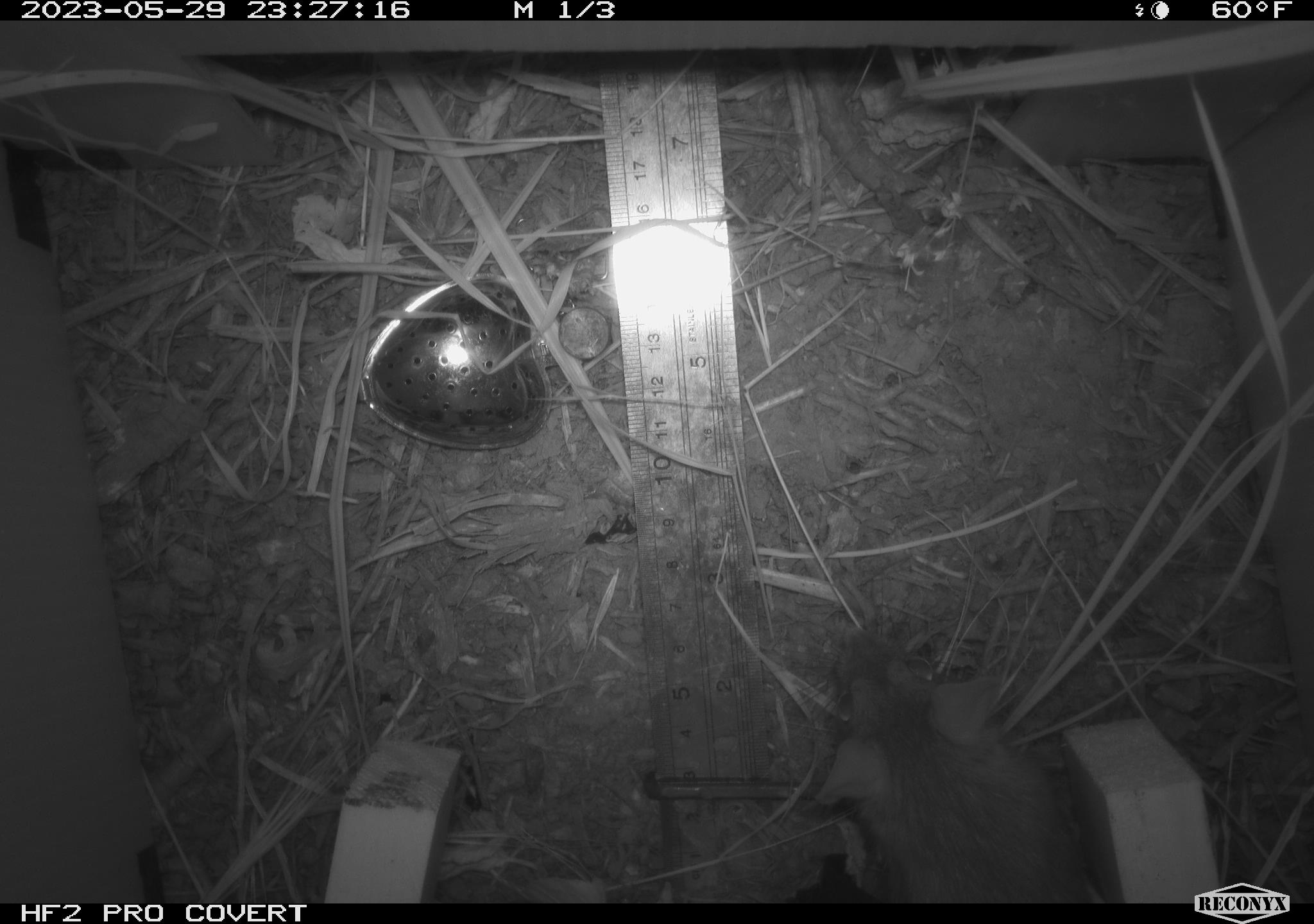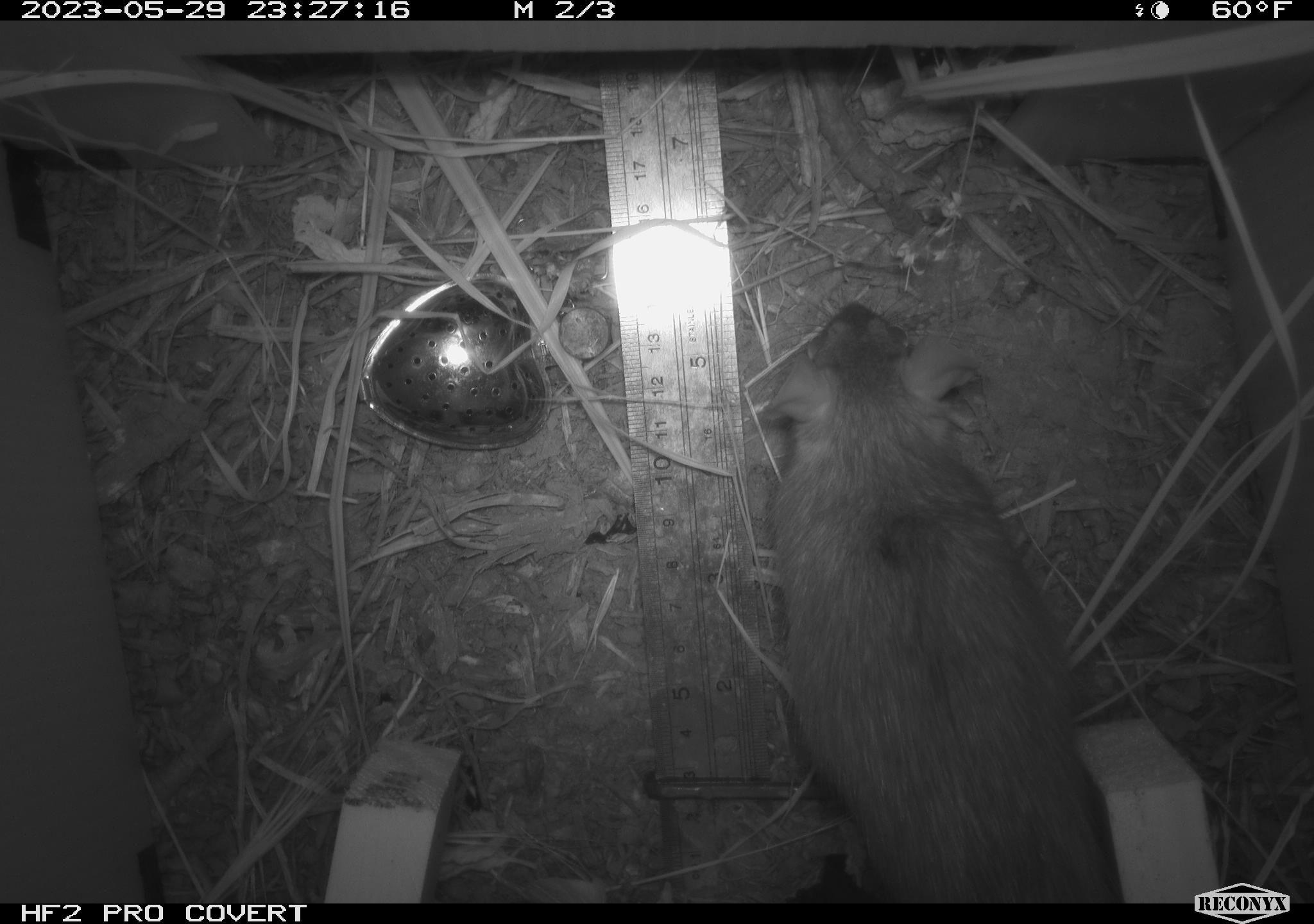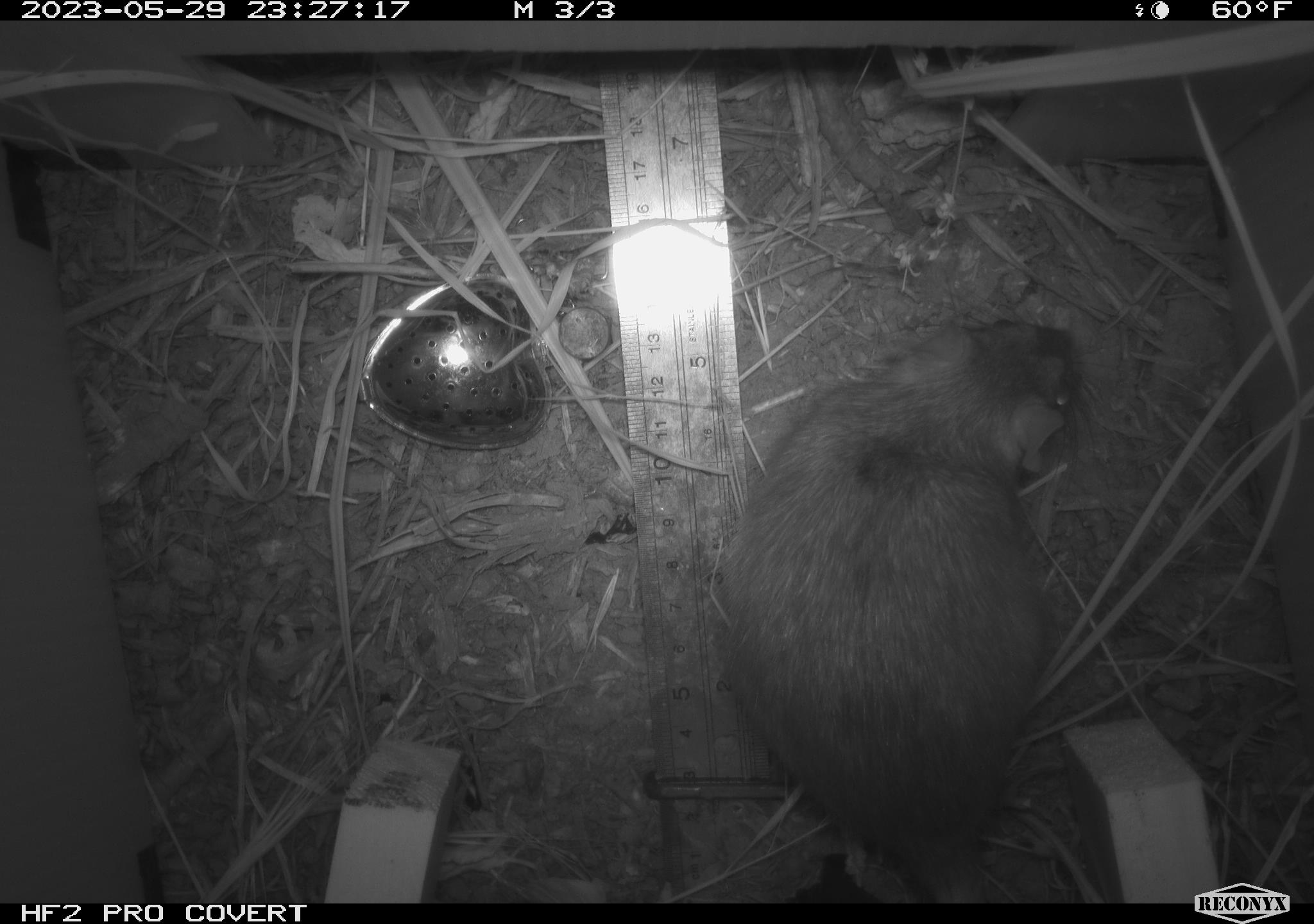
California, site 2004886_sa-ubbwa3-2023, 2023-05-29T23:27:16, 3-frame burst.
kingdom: Animalia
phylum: Chordata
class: Mammalia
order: Rodentia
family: Muridae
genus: Rattus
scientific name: Rattus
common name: rat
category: rattus species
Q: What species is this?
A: Rattus species (rat) (Rattus).